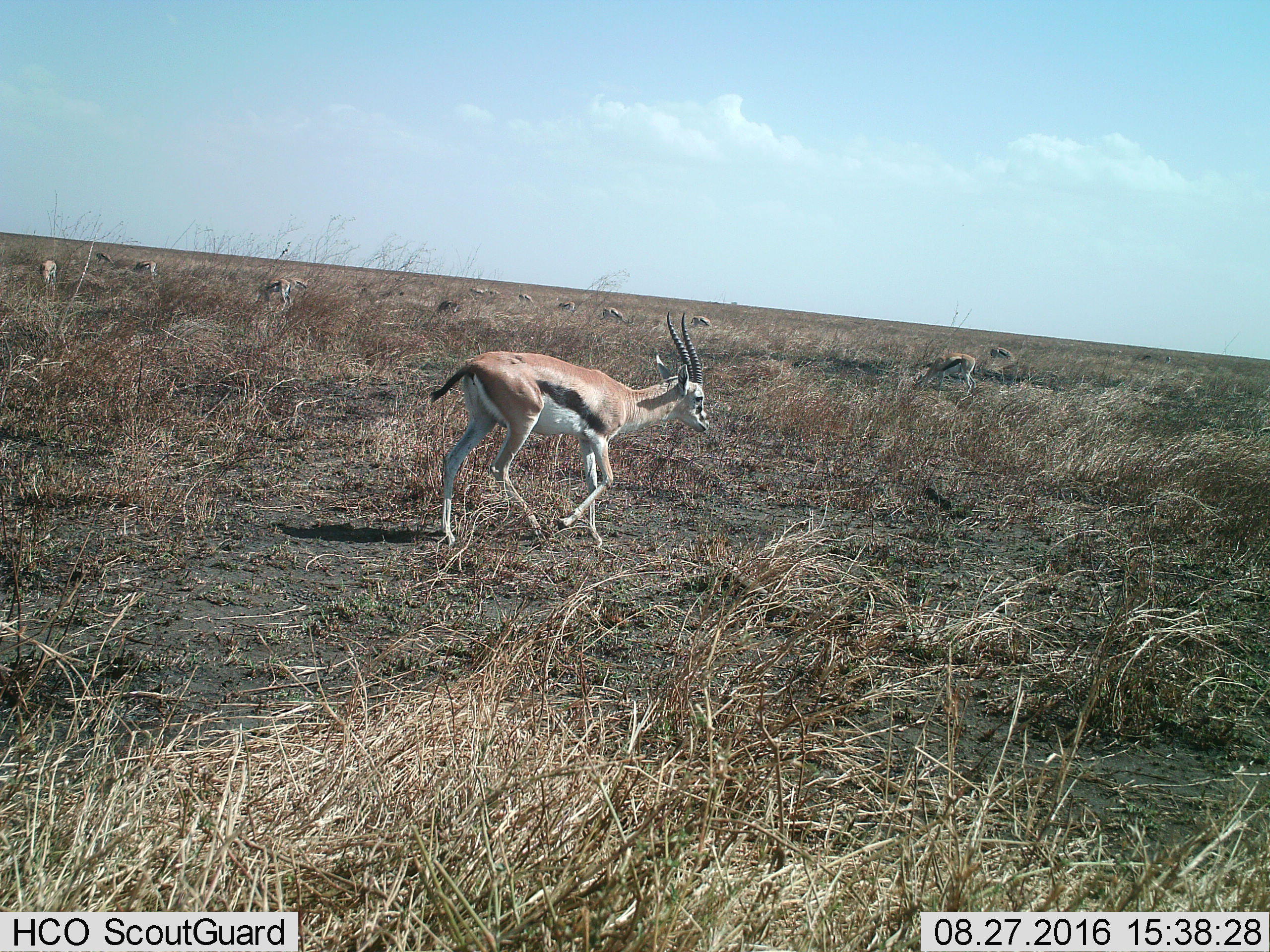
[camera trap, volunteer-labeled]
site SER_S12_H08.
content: unidentified animal